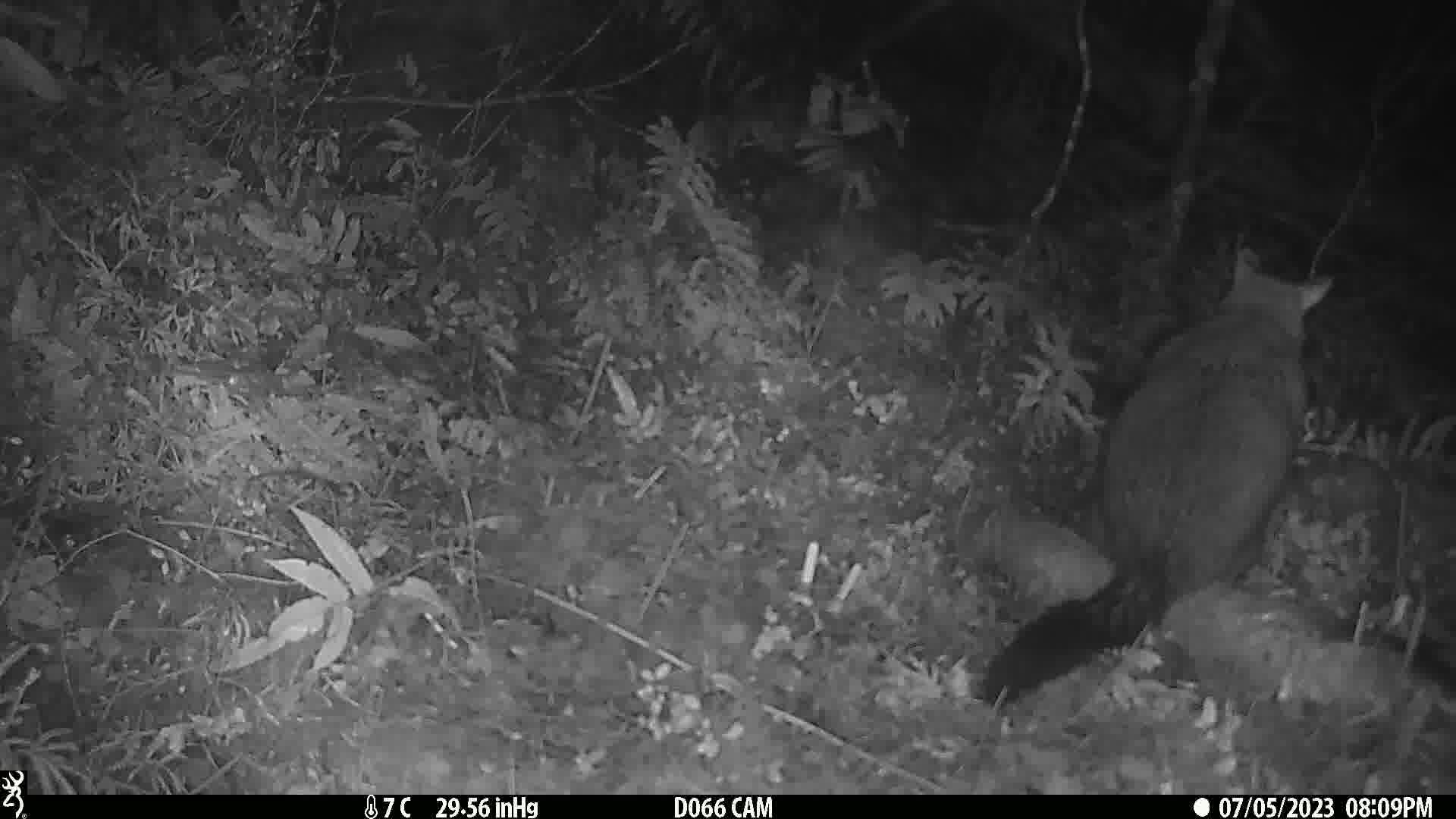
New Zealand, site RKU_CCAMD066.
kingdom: Animalia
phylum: Chordata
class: Mammalia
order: Diprotodontia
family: Phalangeridae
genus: Trichosurus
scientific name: Trichosurus vulpecula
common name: common brushtail possum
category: possum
Possum (common brushtail possum) (Trichosurus vulpecula).